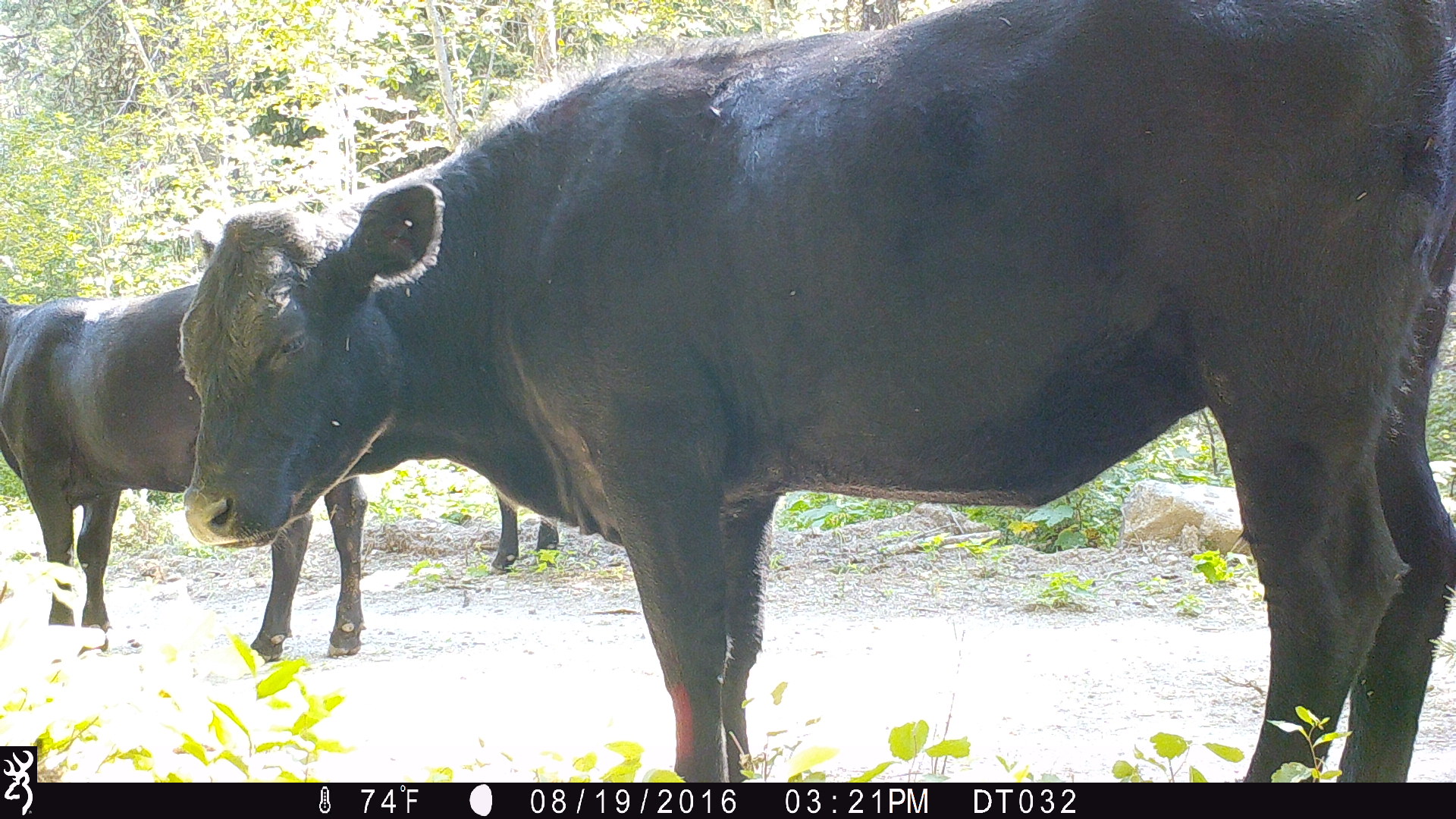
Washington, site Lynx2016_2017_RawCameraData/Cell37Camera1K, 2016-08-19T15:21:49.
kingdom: Animalia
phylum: Chordata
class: Mammalia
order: Artiodactyla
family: Bovidae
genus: Bos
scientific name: Bos taurus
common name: domestic cattle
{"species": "domestic cattle (Bos taurus)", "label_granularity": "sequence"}